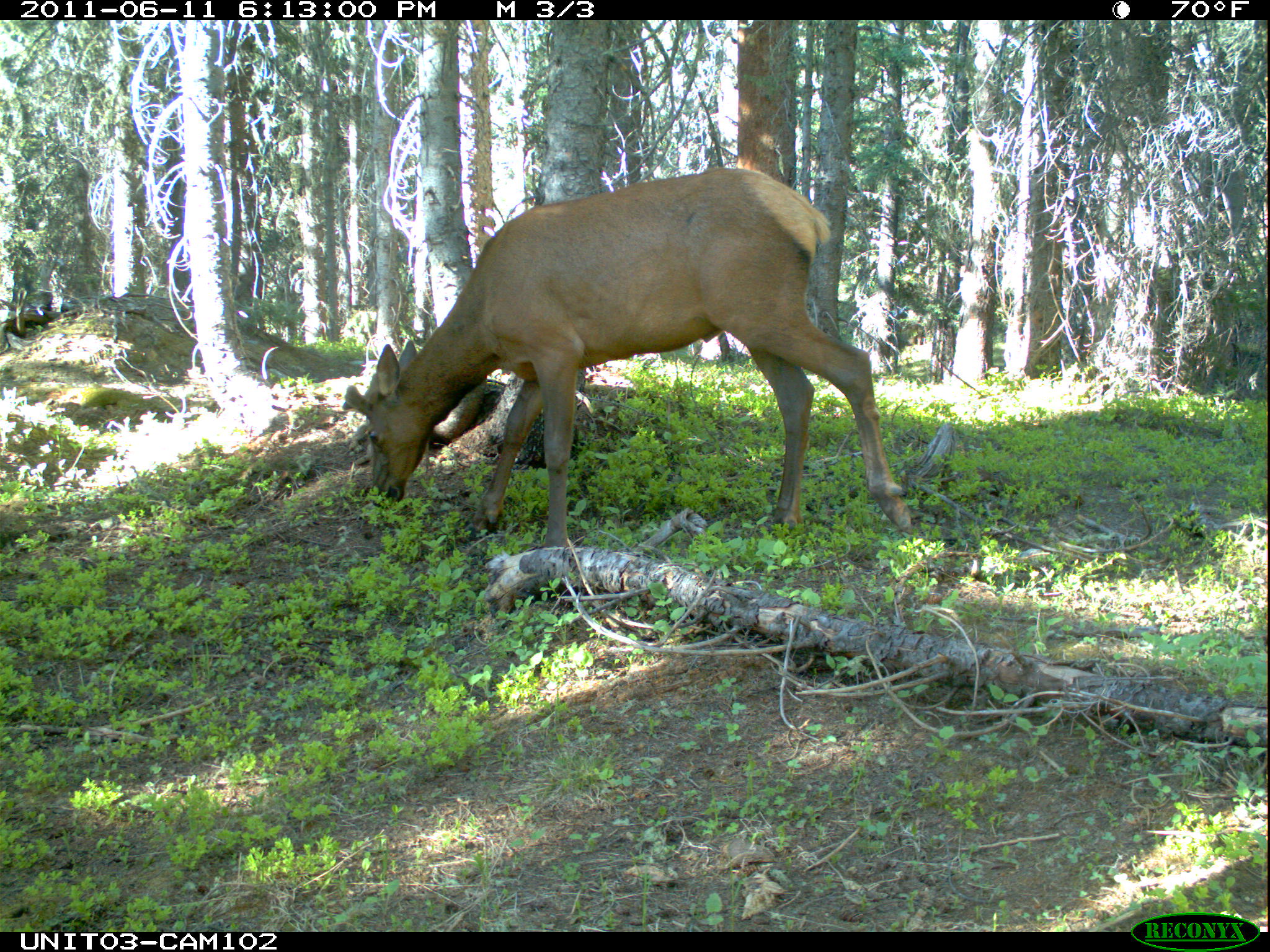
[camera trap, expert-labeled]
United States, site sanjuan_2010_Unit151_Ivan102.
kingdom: Animalia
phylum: Chordata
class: Mammalia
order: Artiodactyla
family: Cervidae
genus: Cervus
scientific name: Cervus elaphus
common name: red deer